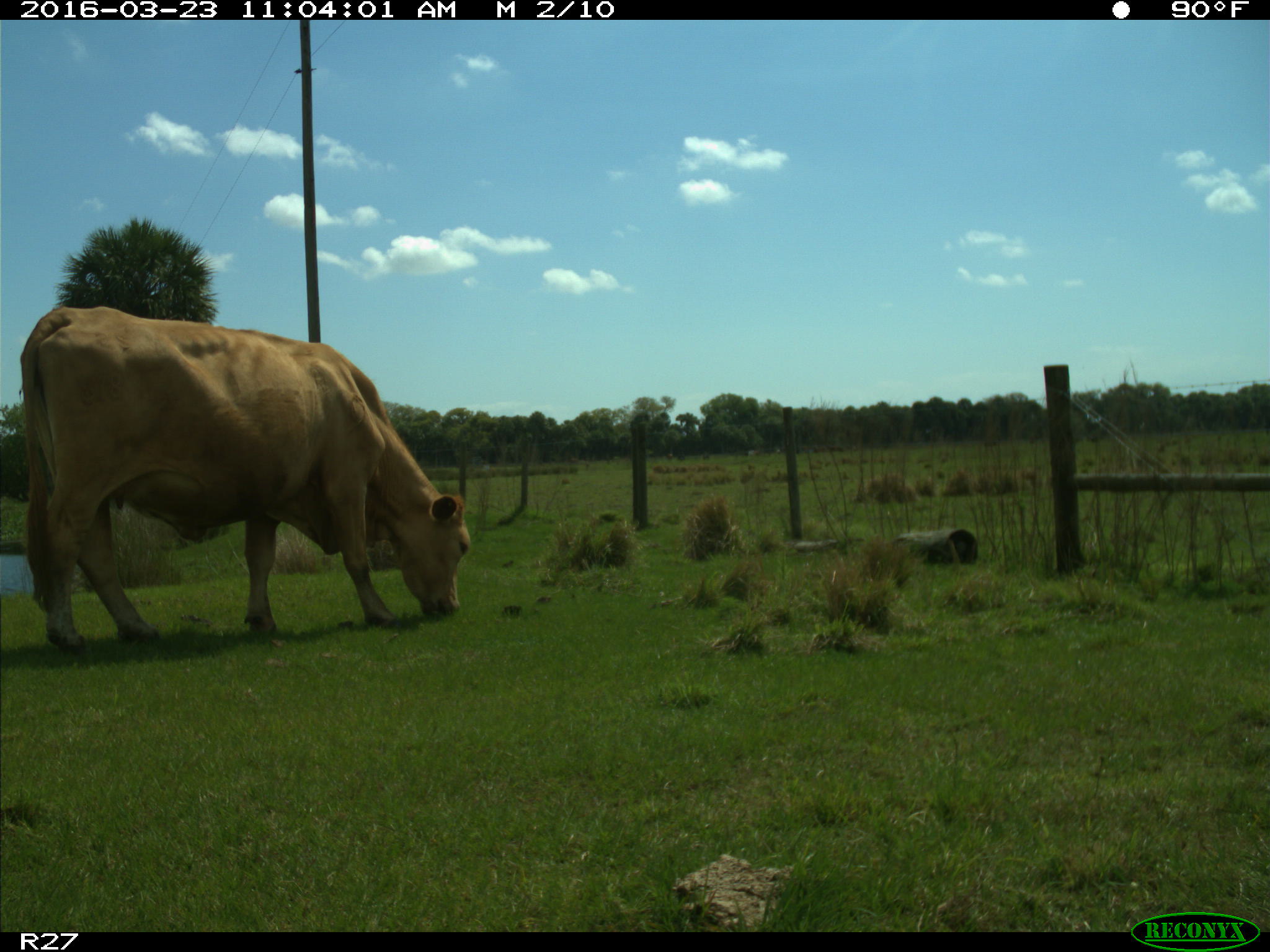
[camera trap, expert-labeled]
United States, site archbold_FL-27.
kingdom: Animalia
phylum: Chordata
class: Mammalia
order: Artiodactyla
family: Bovidae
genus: Bos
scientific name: Bos taurus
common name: domestic cow